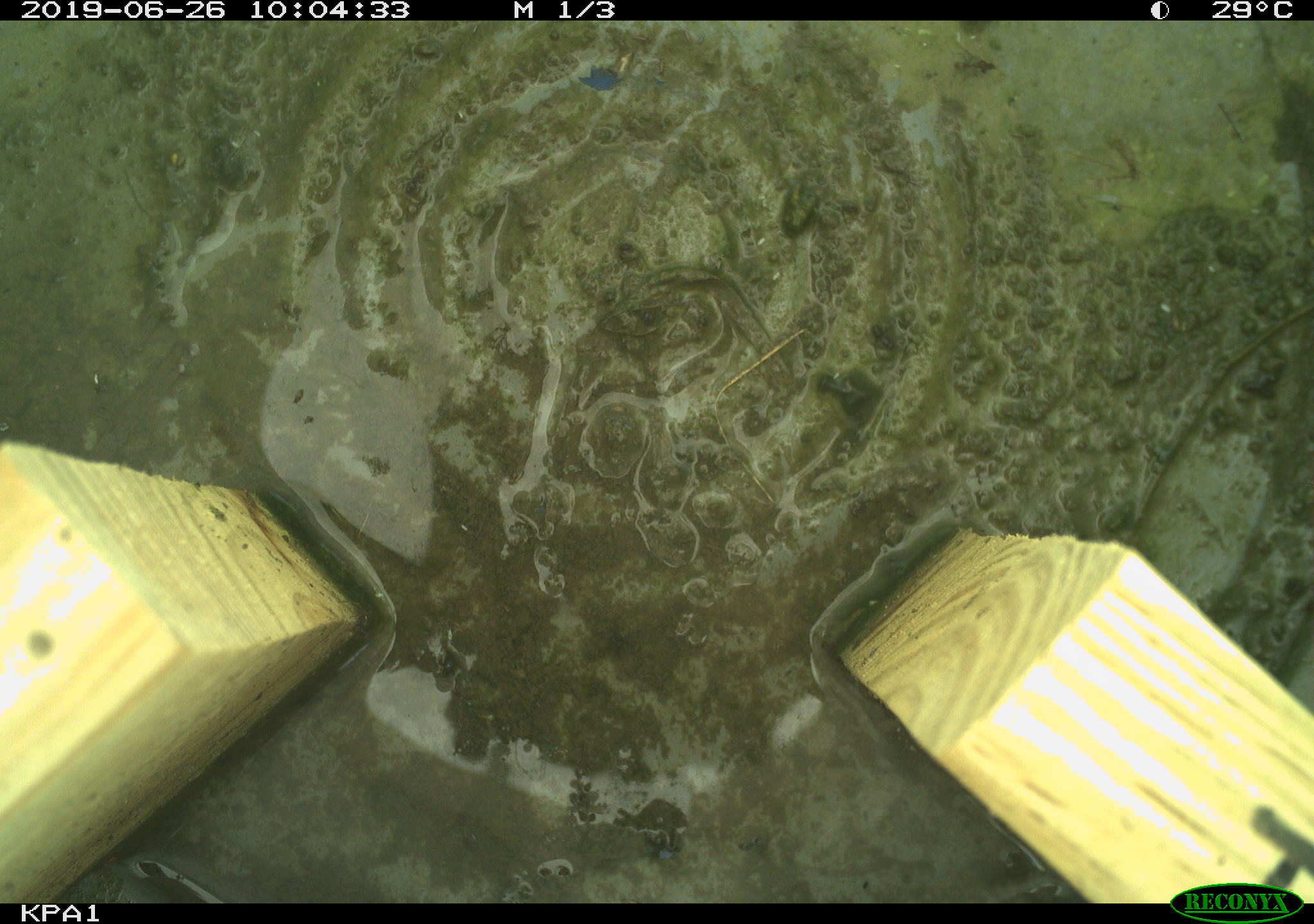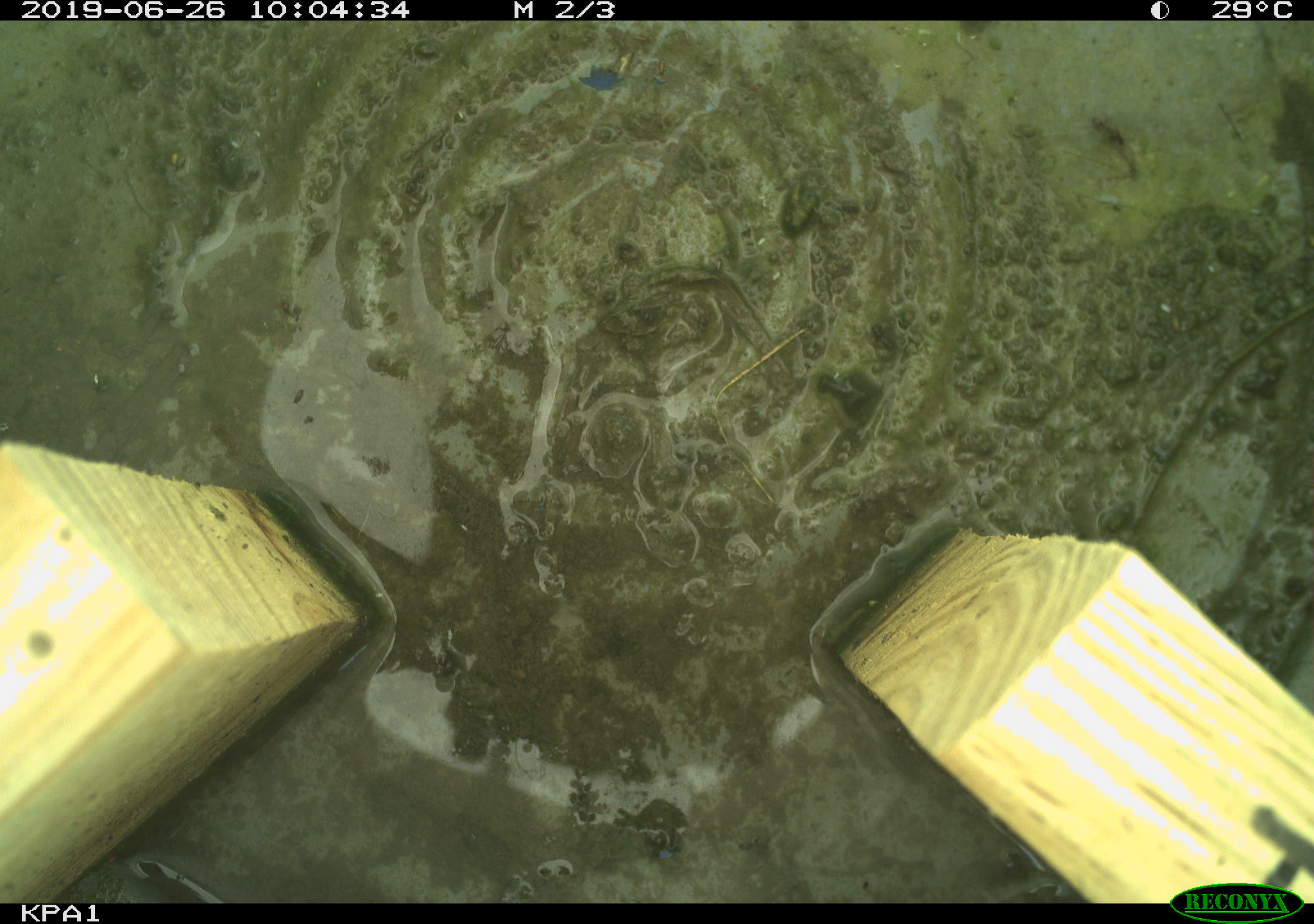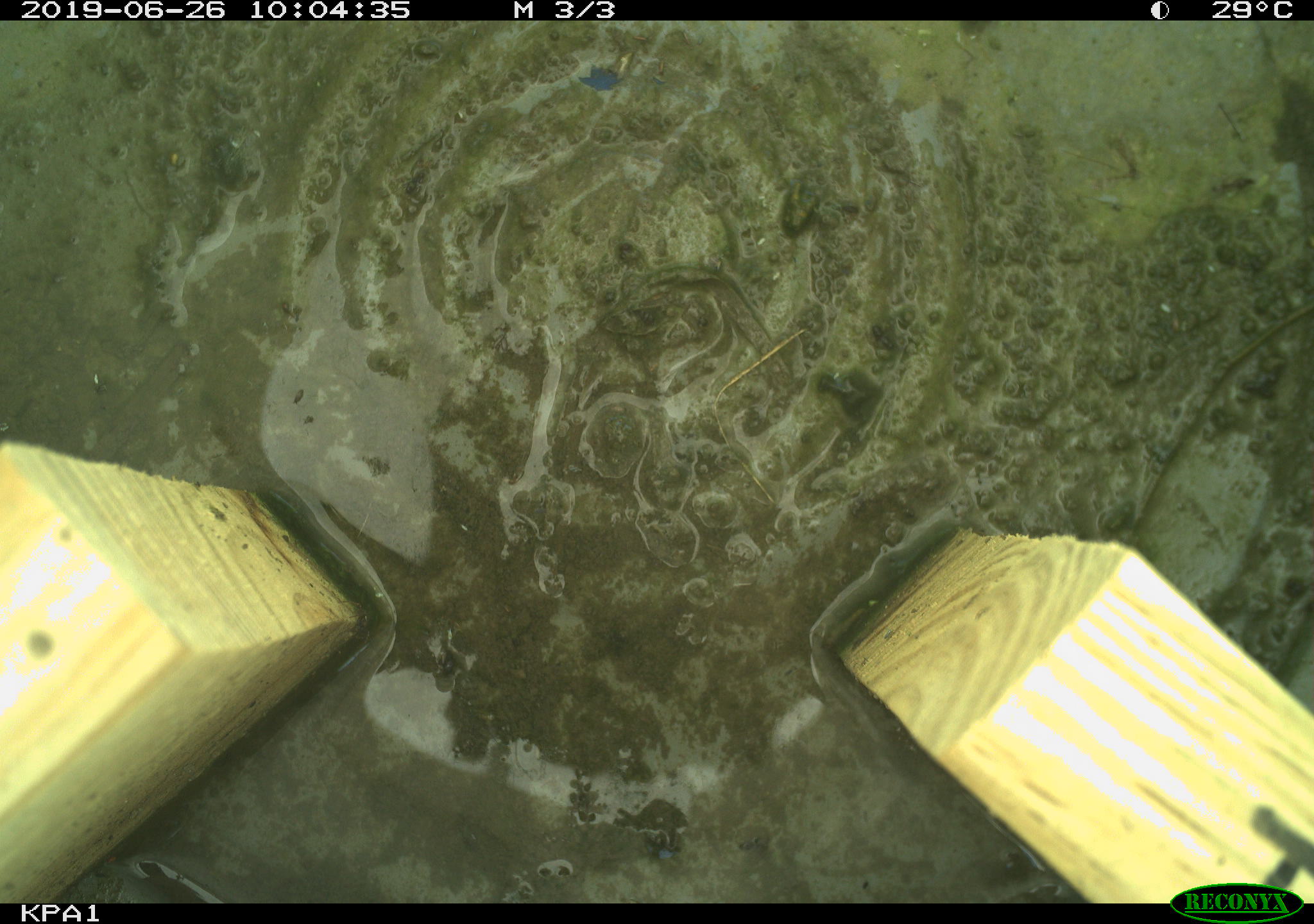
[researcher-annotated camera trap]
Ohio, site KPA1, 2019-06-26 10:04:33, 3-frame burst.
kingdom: Animalia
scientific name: Animalia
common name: animal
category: invertebrate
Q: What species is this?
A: Invertebrate (animal) (Animalia).